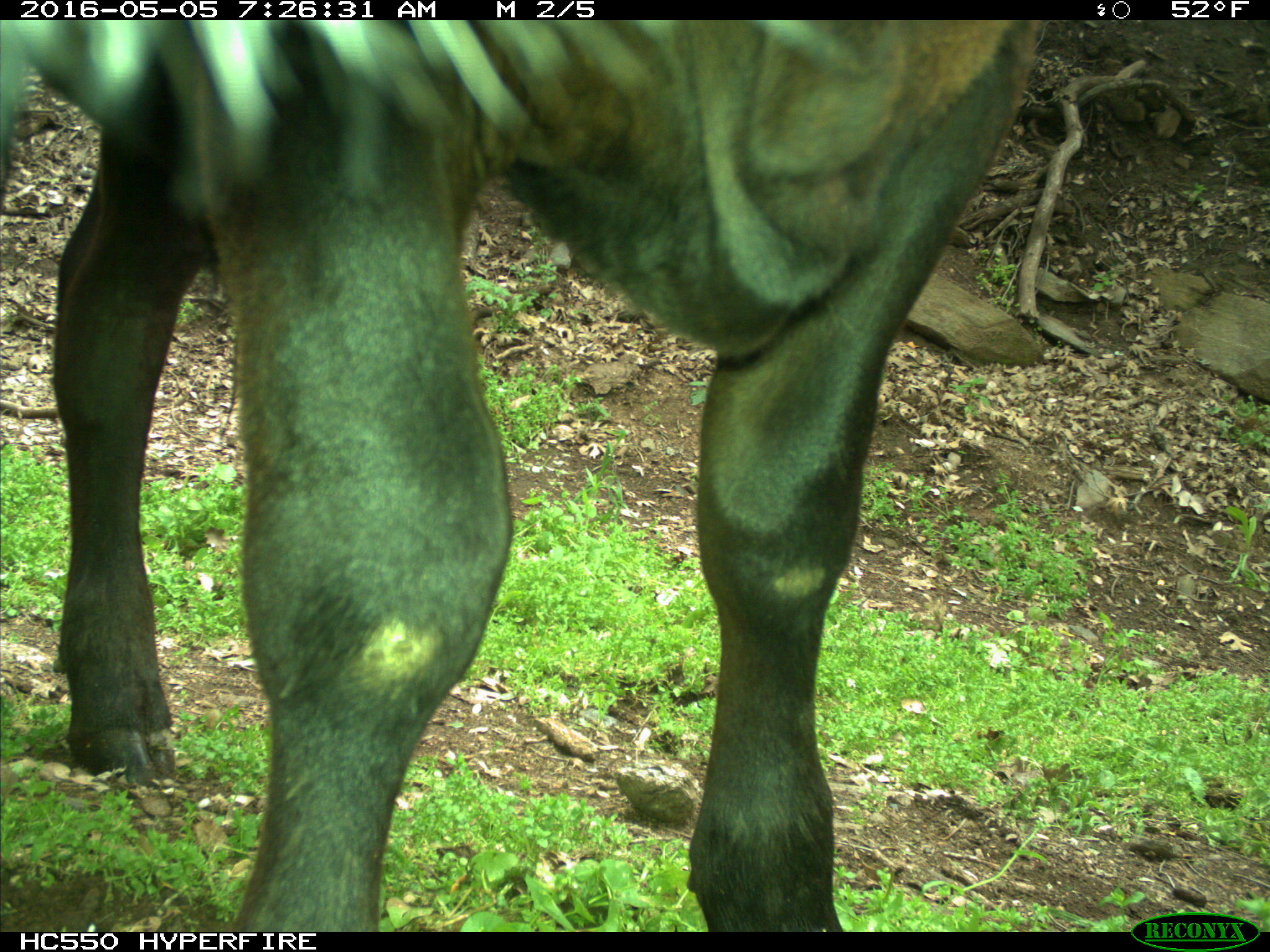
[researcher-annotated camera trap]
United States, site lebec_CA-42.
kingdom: Animalia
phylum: Chordata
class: Mammalia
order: Artiodactyla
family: Bovidae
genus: Bos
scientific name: Bos taurus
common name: domestic cow